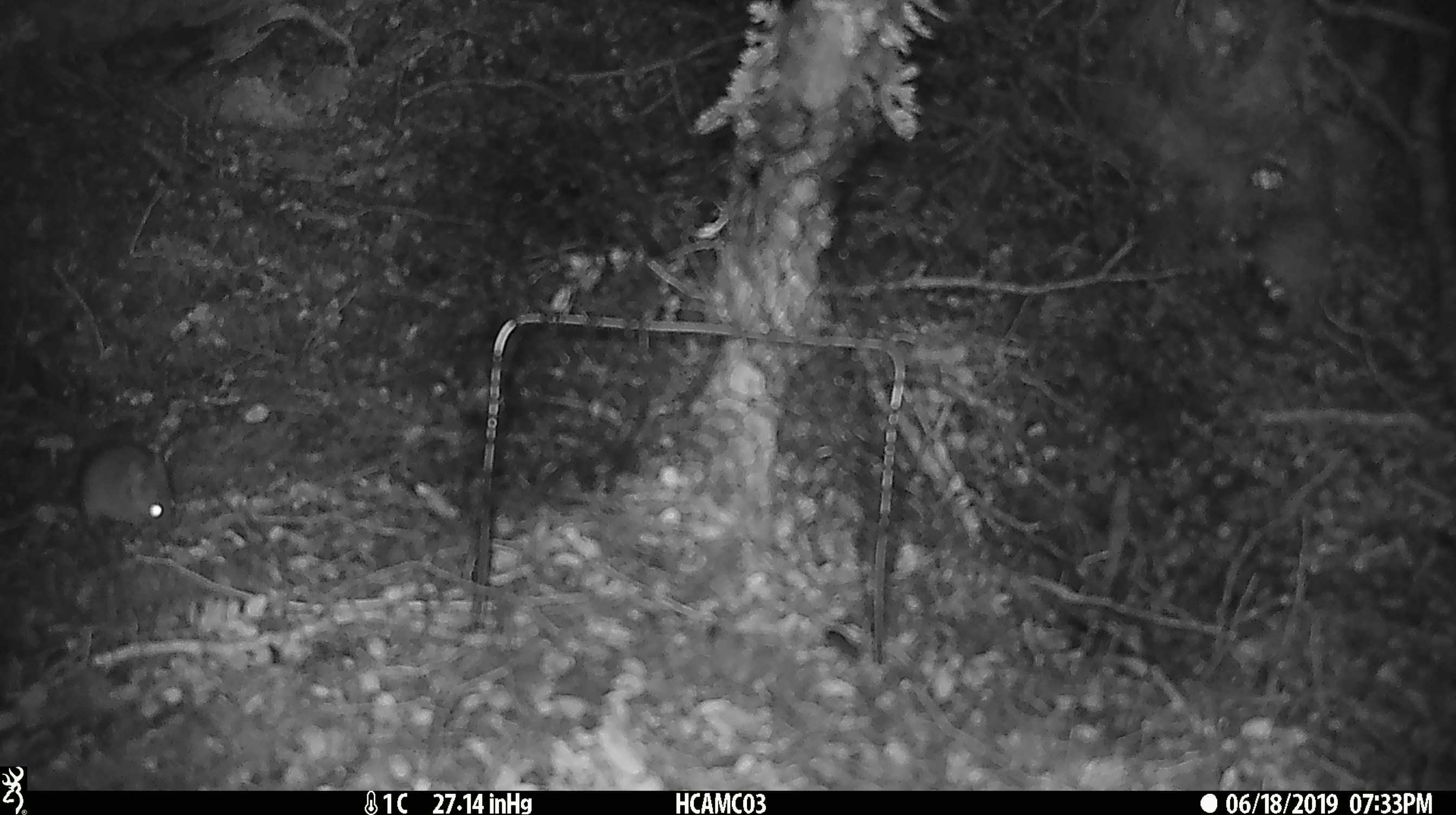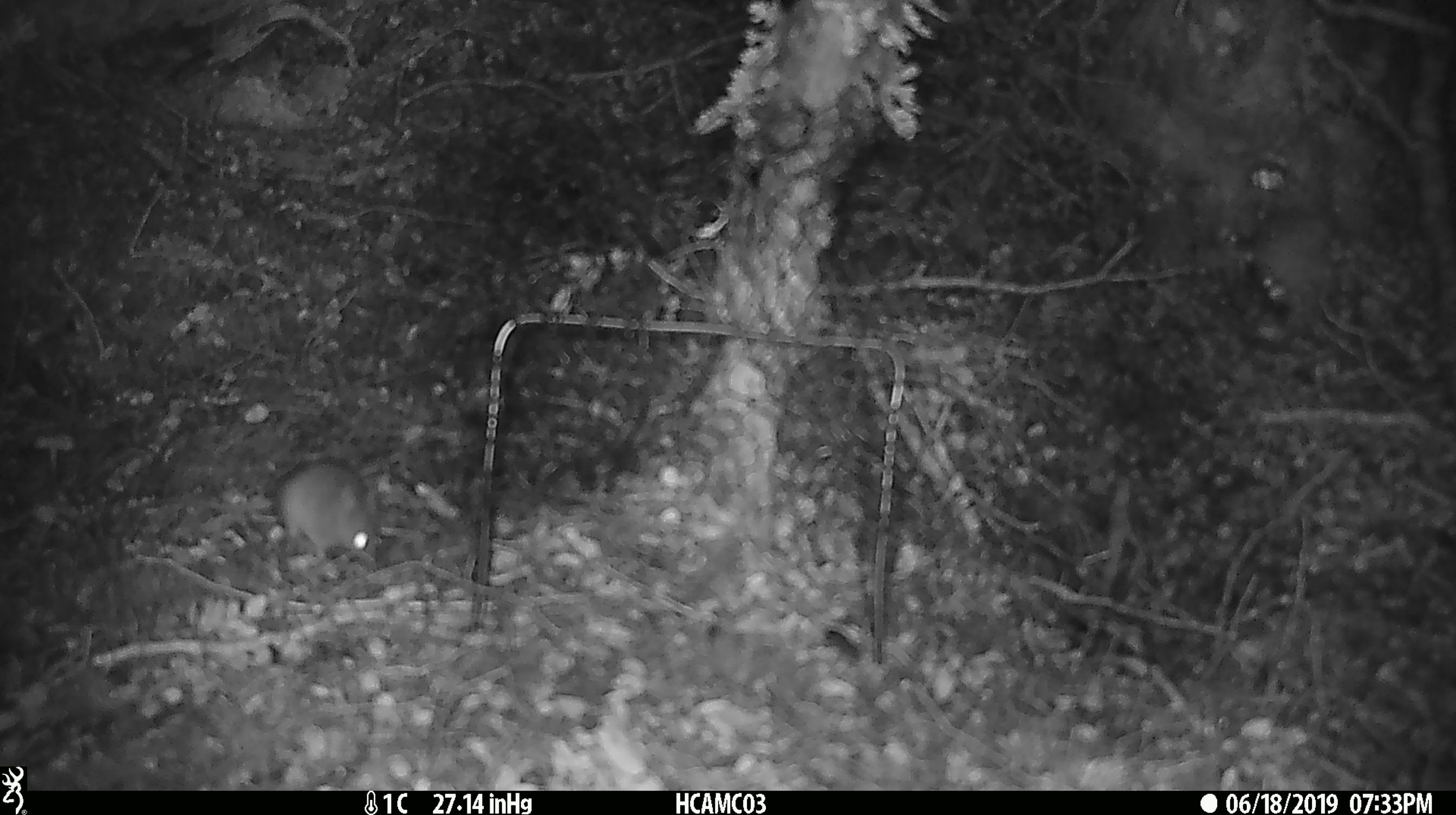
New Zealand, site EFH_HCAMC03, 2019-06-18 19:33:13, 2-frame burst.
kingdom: Animalia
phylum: Chordata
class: Mammalia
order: Rodentia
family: Muridae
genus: Mus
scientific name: Mus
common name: mouse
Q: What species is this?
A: Mouse (Mus).